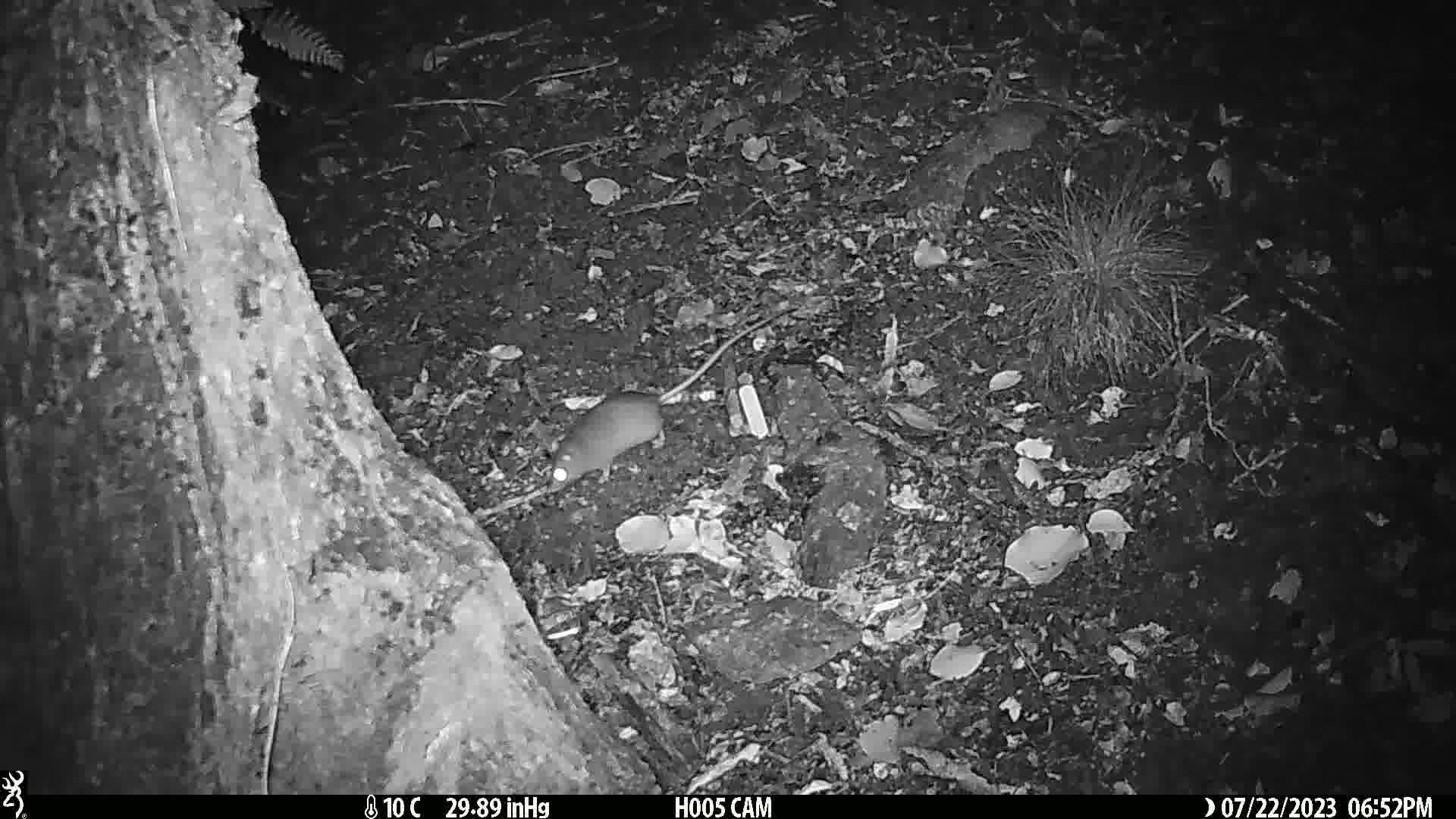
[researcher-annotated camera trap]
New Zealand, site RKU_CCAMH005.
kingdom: Animalia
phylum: Chordata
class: Mammalia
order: Rodentia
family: Muridae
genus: Rattus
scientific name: Rattus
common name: rat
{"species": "rat (Rattus)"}